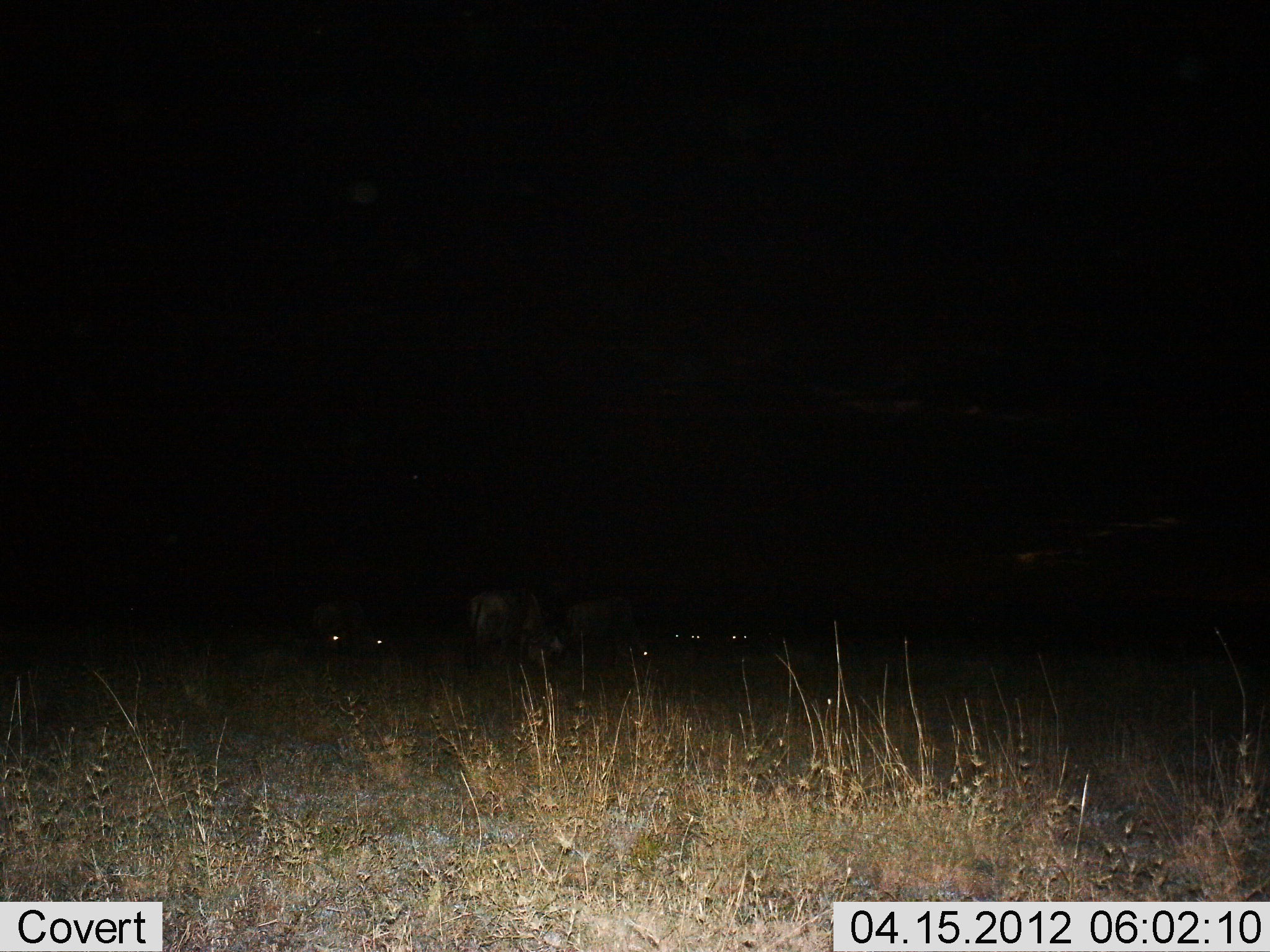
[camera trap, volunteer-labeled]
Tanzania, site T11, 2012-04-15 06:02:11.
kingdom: Animalia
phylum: Chordata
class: Mammalia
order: Artiodactyla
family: Bovidae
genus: Connochaetes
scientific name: Connochaetes taurinus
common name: blue wildebeest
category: wildebeest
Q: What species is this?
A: Wildebeest (blue wildebeest) (Connochaetes taurinus).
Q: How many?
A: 6.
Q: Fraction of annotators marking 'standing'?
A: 53%.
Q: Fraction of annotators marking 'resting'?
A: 35%.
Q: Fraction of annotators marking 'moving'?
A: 6%.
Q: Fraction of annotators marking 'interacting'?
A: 6%.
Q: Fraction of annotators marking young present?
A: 0%.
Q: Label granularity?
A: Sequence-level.